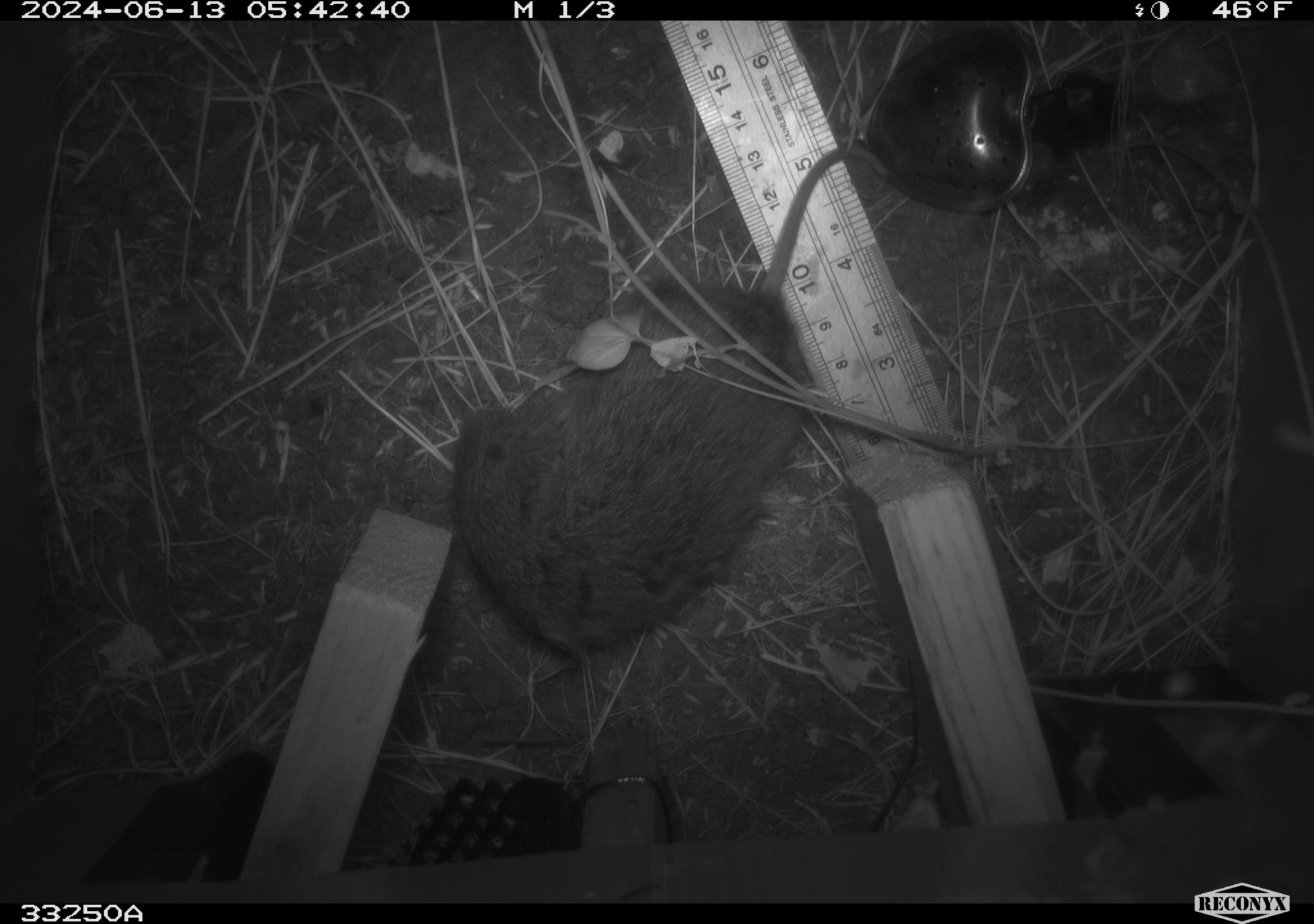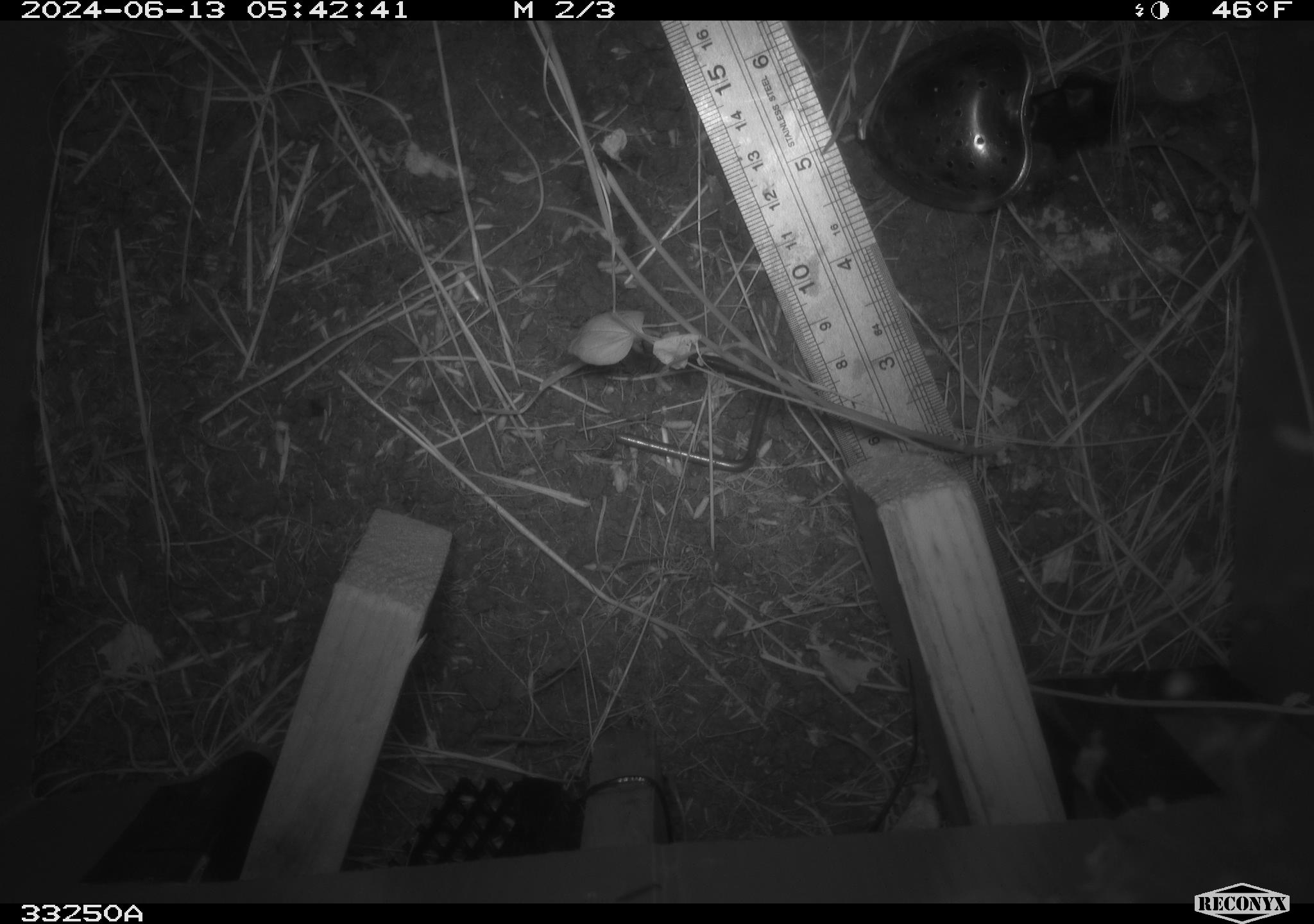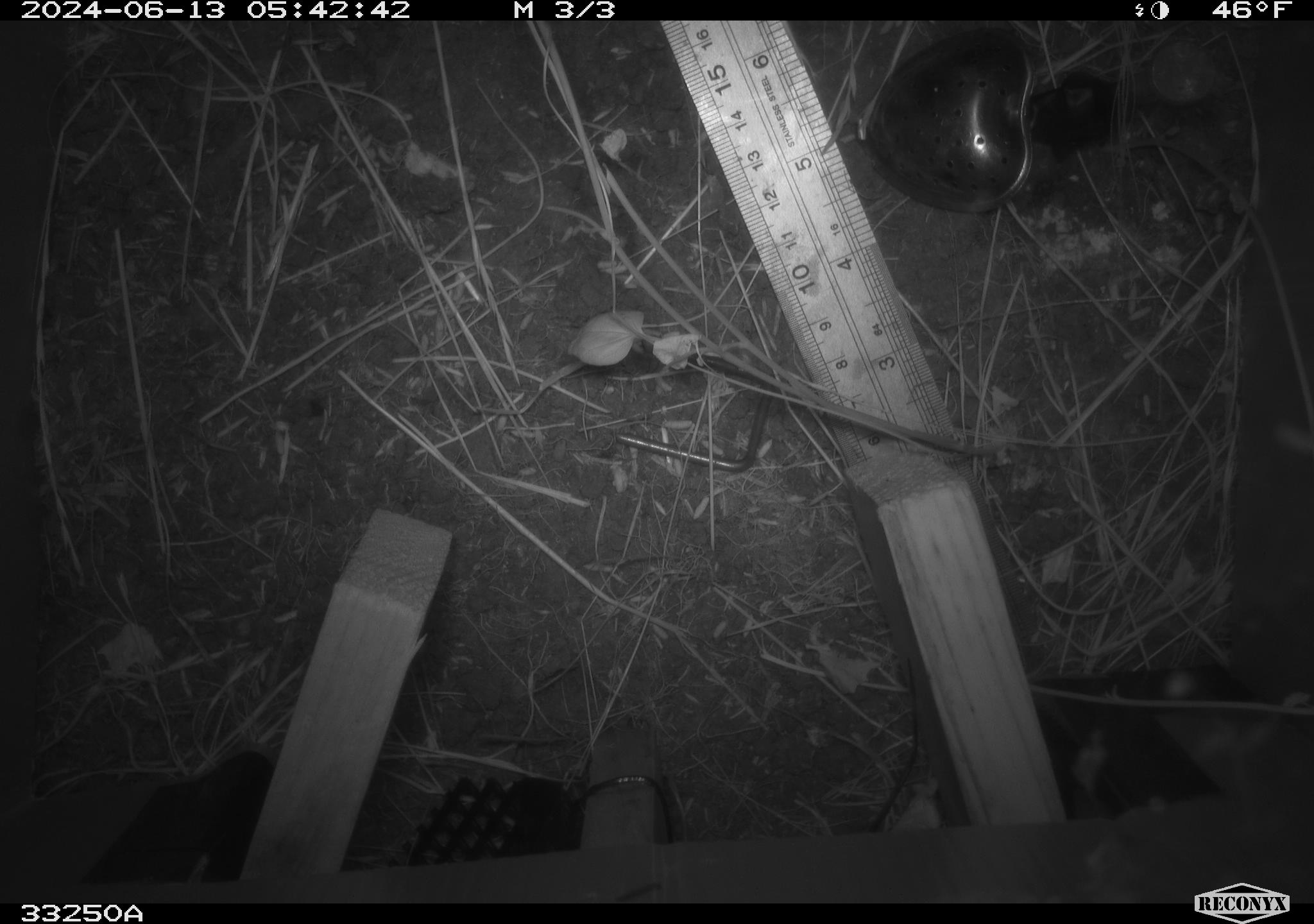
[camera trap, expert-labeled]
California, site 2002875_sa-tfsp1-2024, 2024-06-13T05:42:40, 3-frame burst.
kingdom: Animalia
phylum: Chordata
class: Mammalia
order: Rodentia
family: Cricetidae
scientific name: Arvicolinae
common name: voles, lemmings, and muskrats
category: arvicolinae subfamily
Arvicolinae subfamily (voles, lemmings, and muskrats) (Arvicolinae).